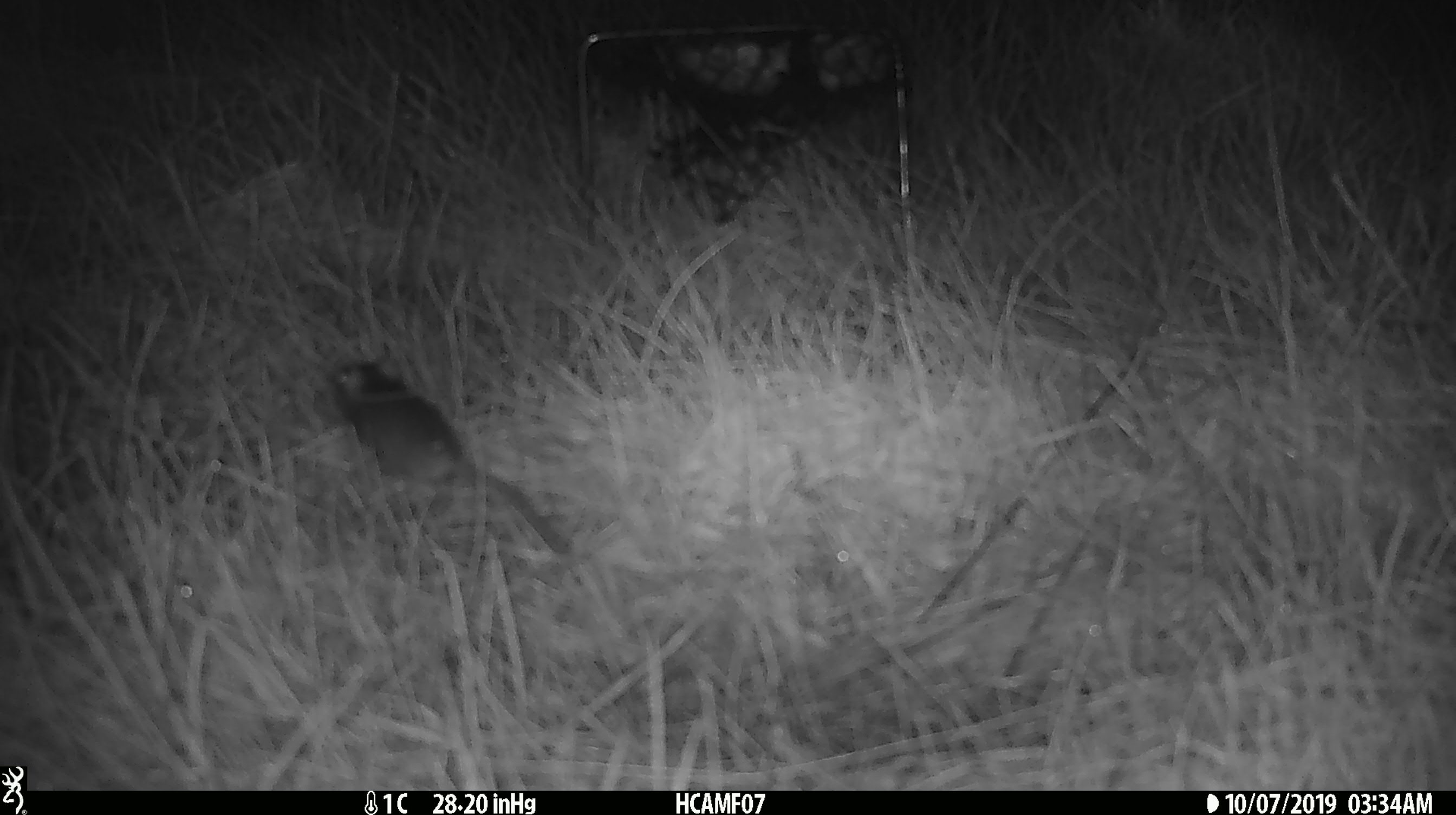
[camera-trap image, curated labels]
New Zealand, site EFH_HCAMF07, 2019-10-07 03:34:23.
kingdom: Animalia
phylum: Chordata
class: Mammalia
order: Rodentia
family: Muridae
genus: Mus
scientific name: Mus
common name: mouse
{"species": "mouse (Mus)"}